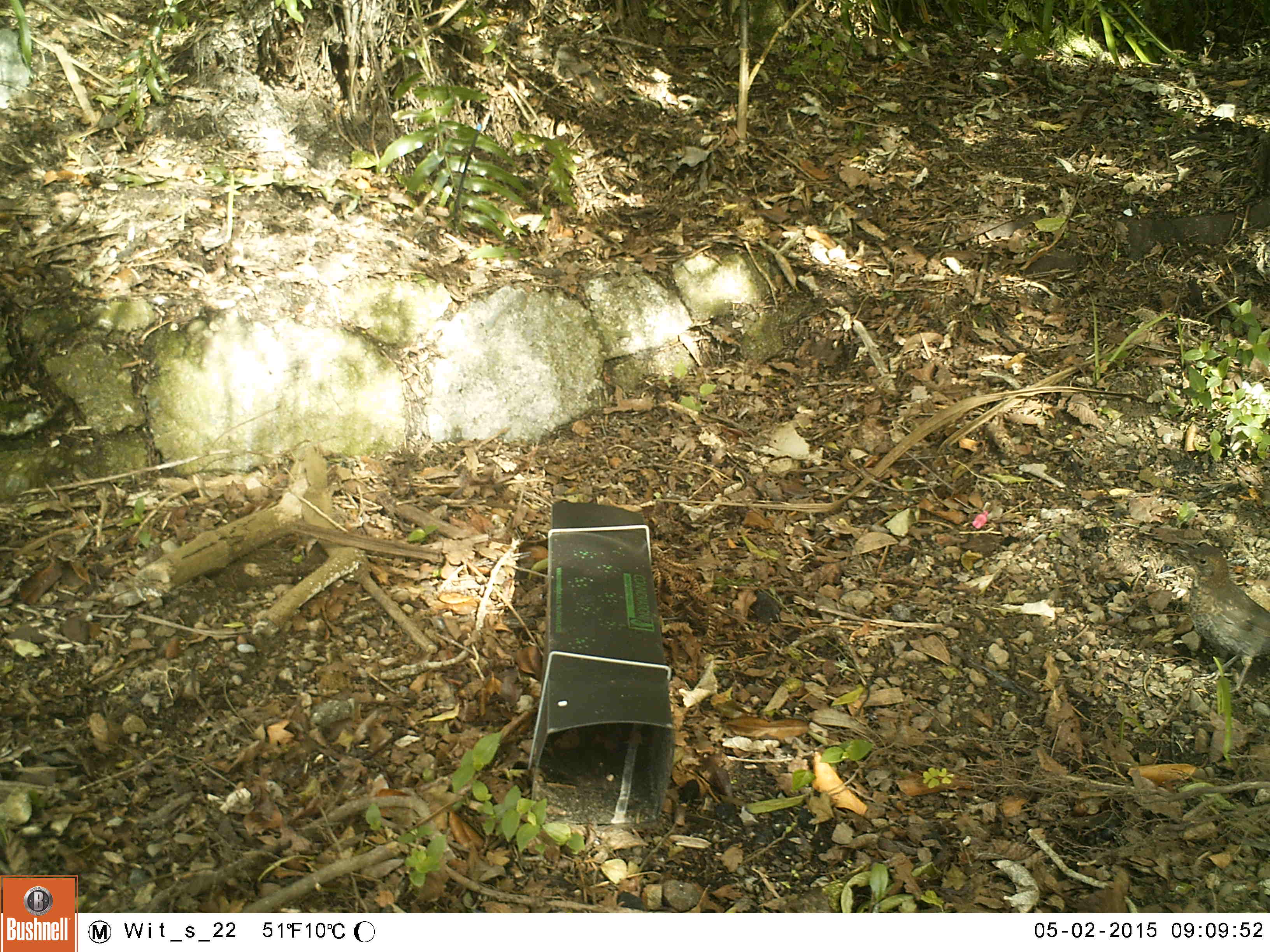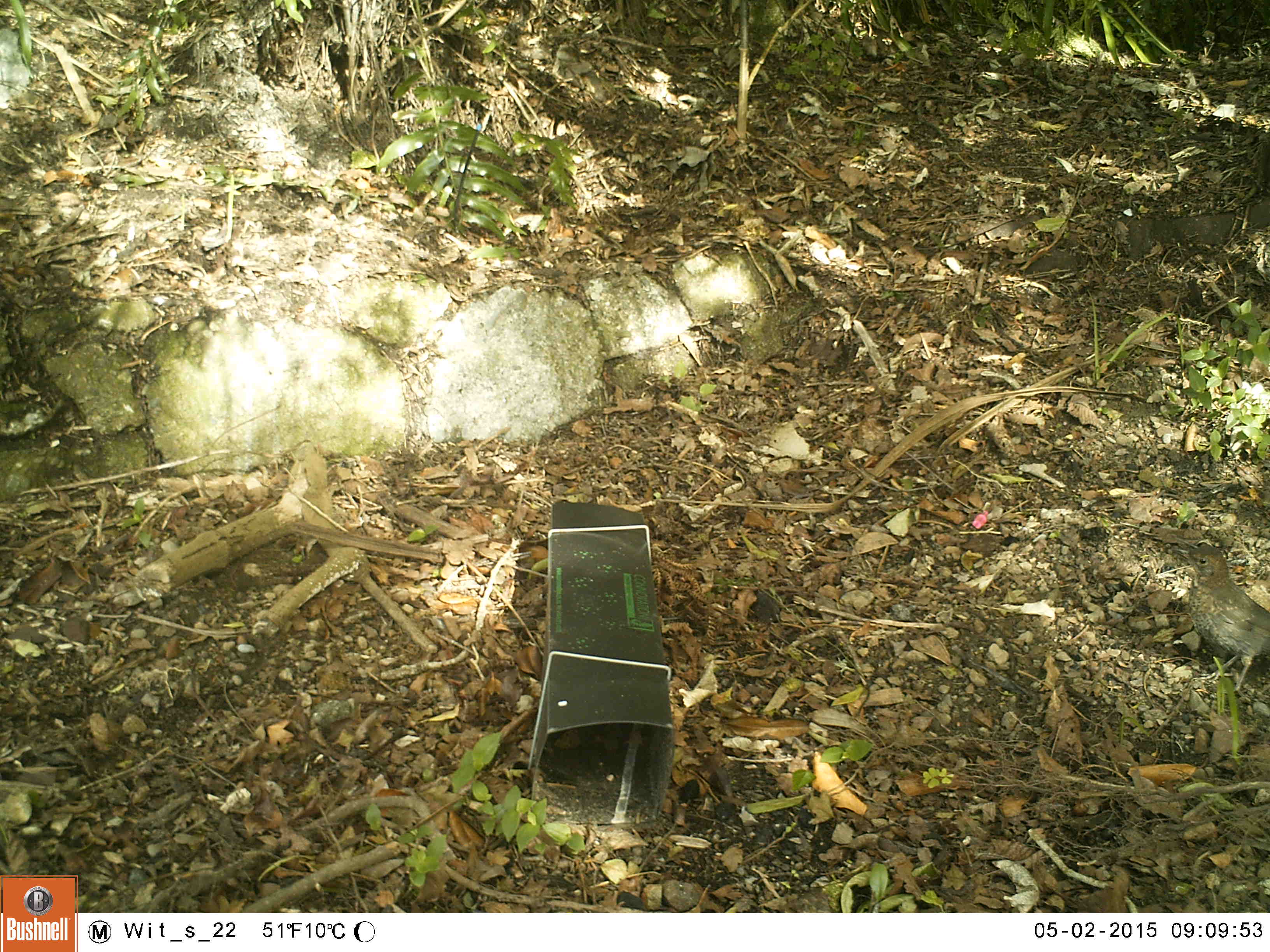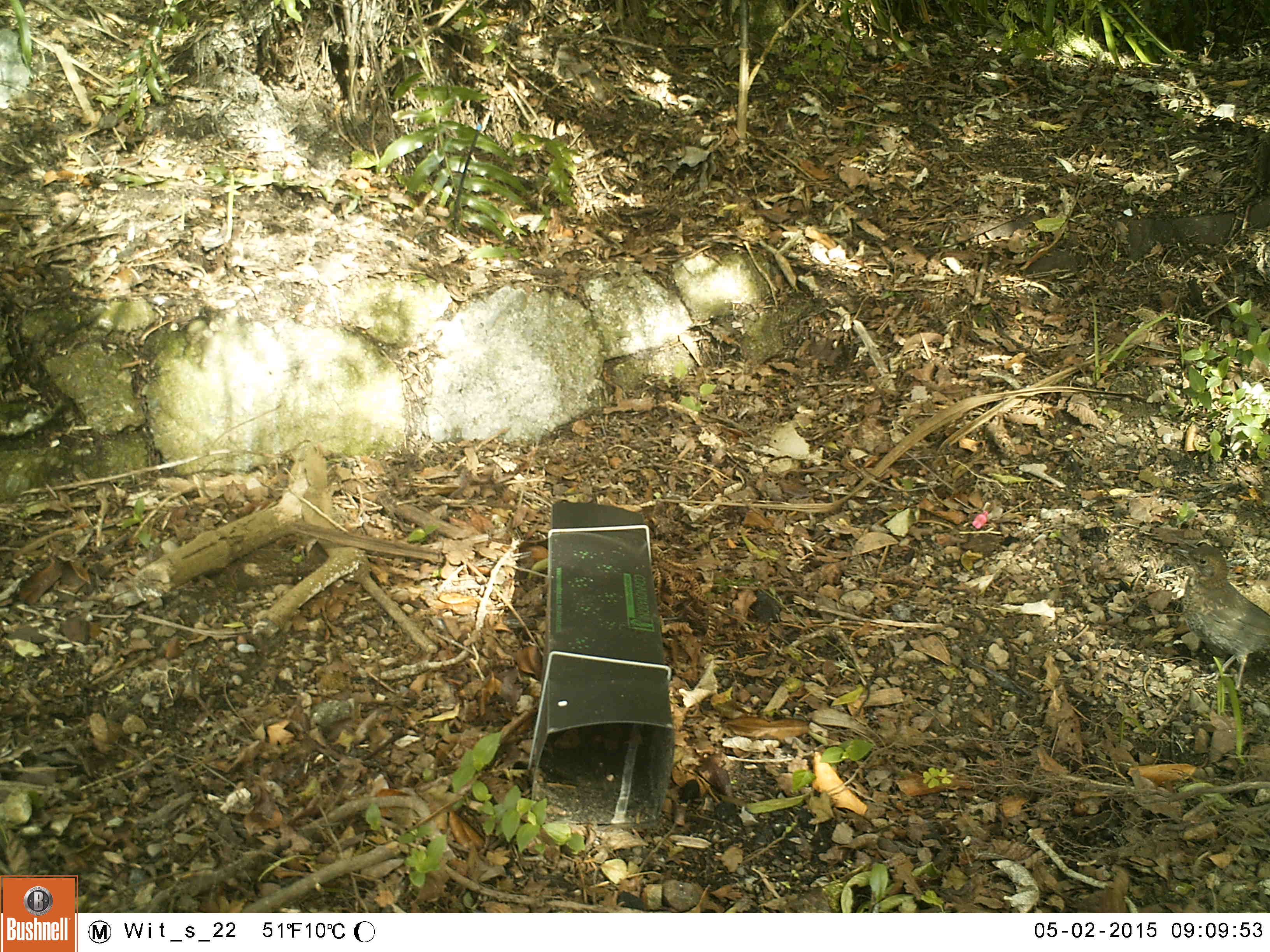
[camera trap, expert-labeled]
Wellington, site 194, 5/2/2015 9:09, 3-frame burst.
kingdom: Animalia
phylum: Chordata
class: Aves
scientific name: Aves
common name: bird